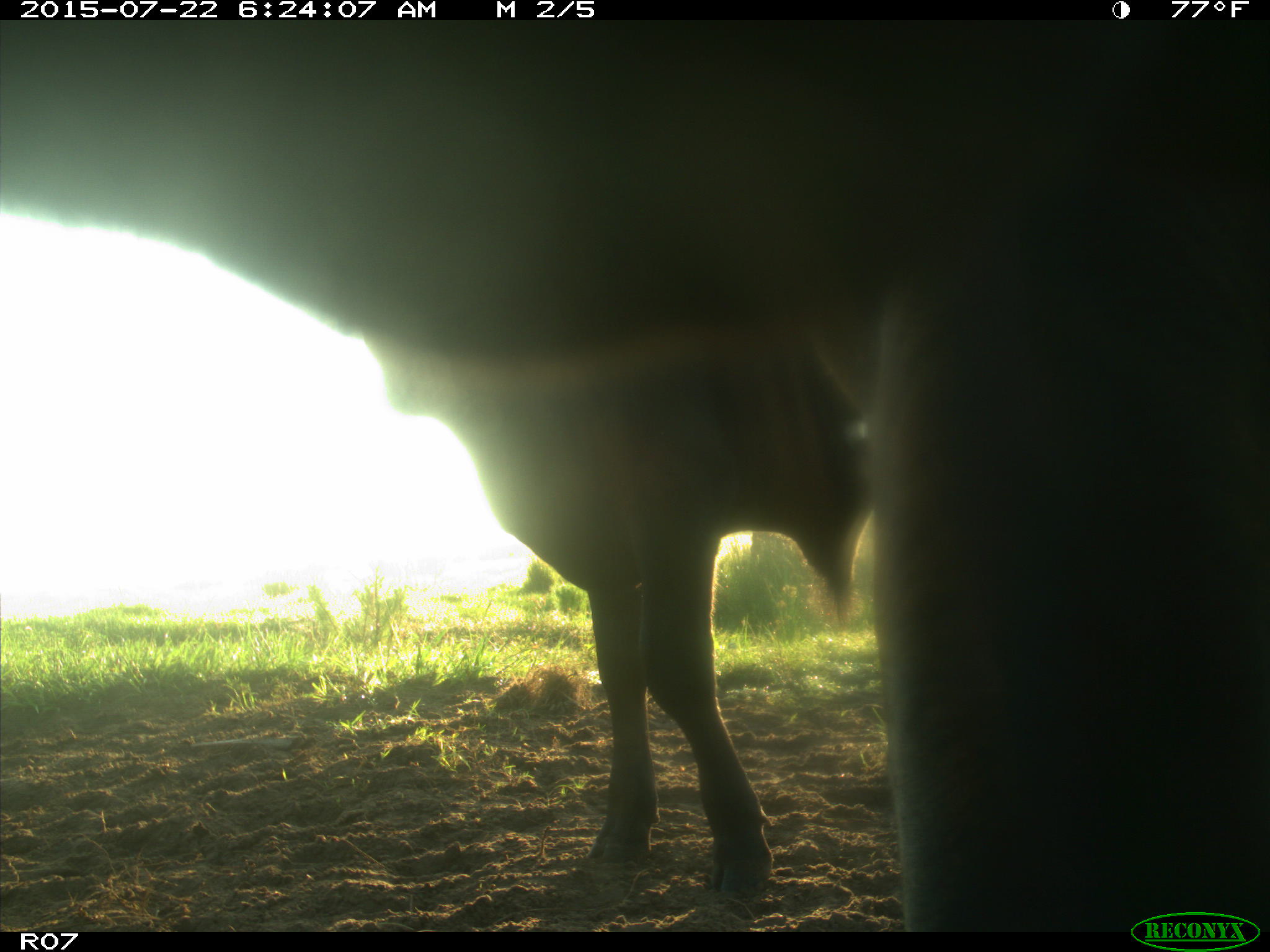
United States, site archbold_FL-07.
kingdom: Animalia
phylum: Chordata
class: Mammalia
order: Artiodactyla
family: Bovidae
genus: Bos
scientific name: Bos taurus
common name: domestic cow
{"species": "Bos taurus (domestic cow)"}